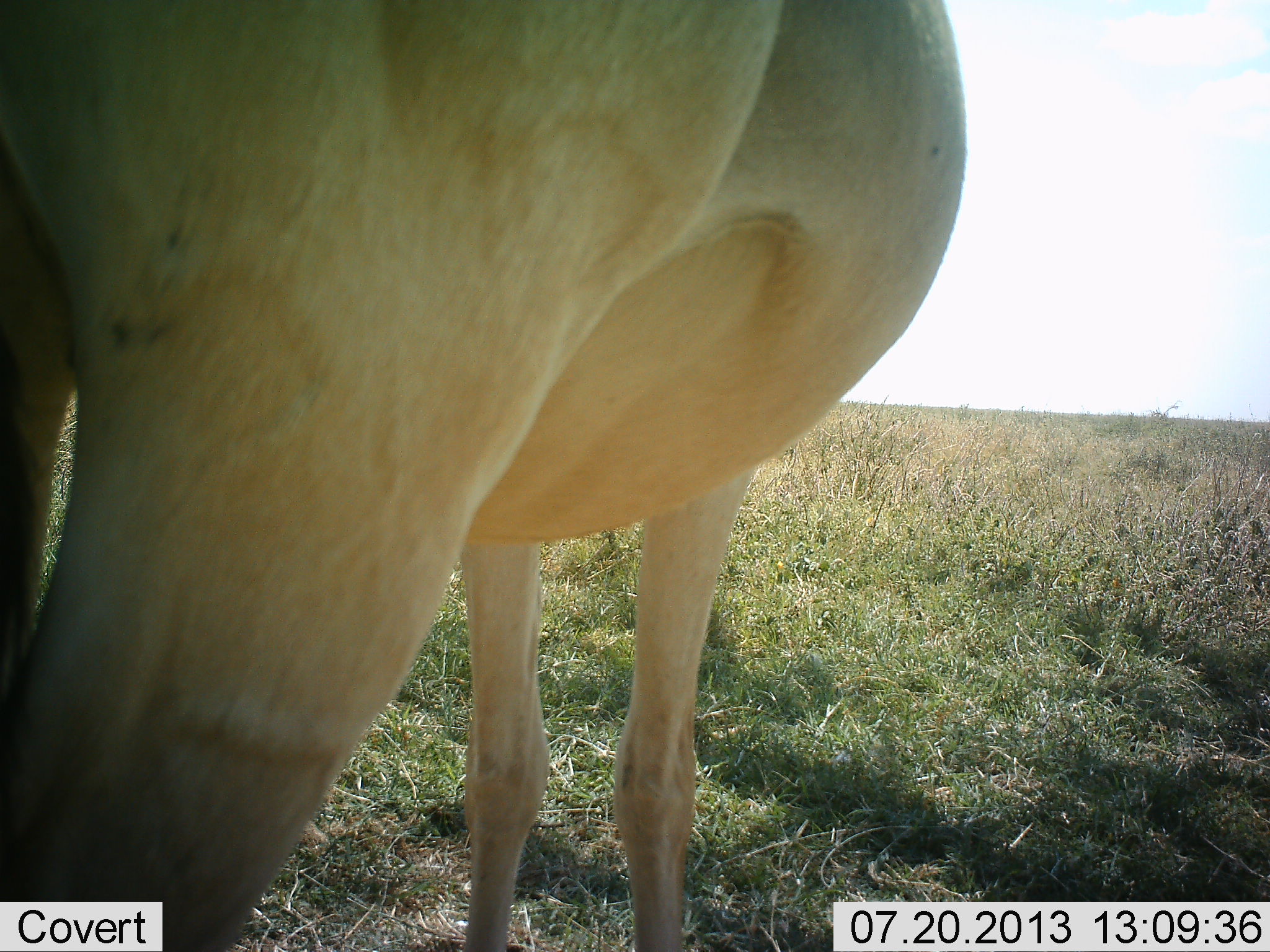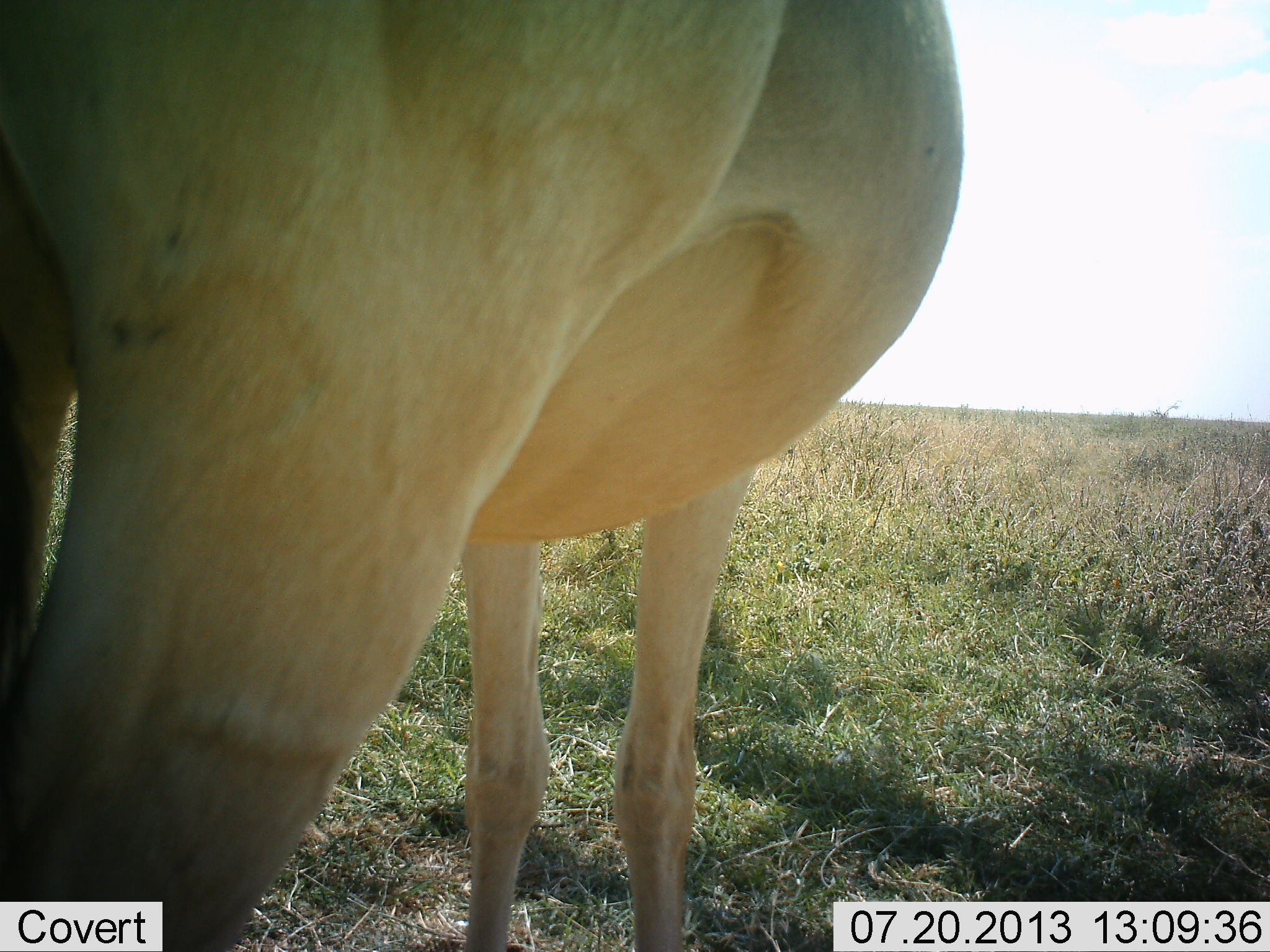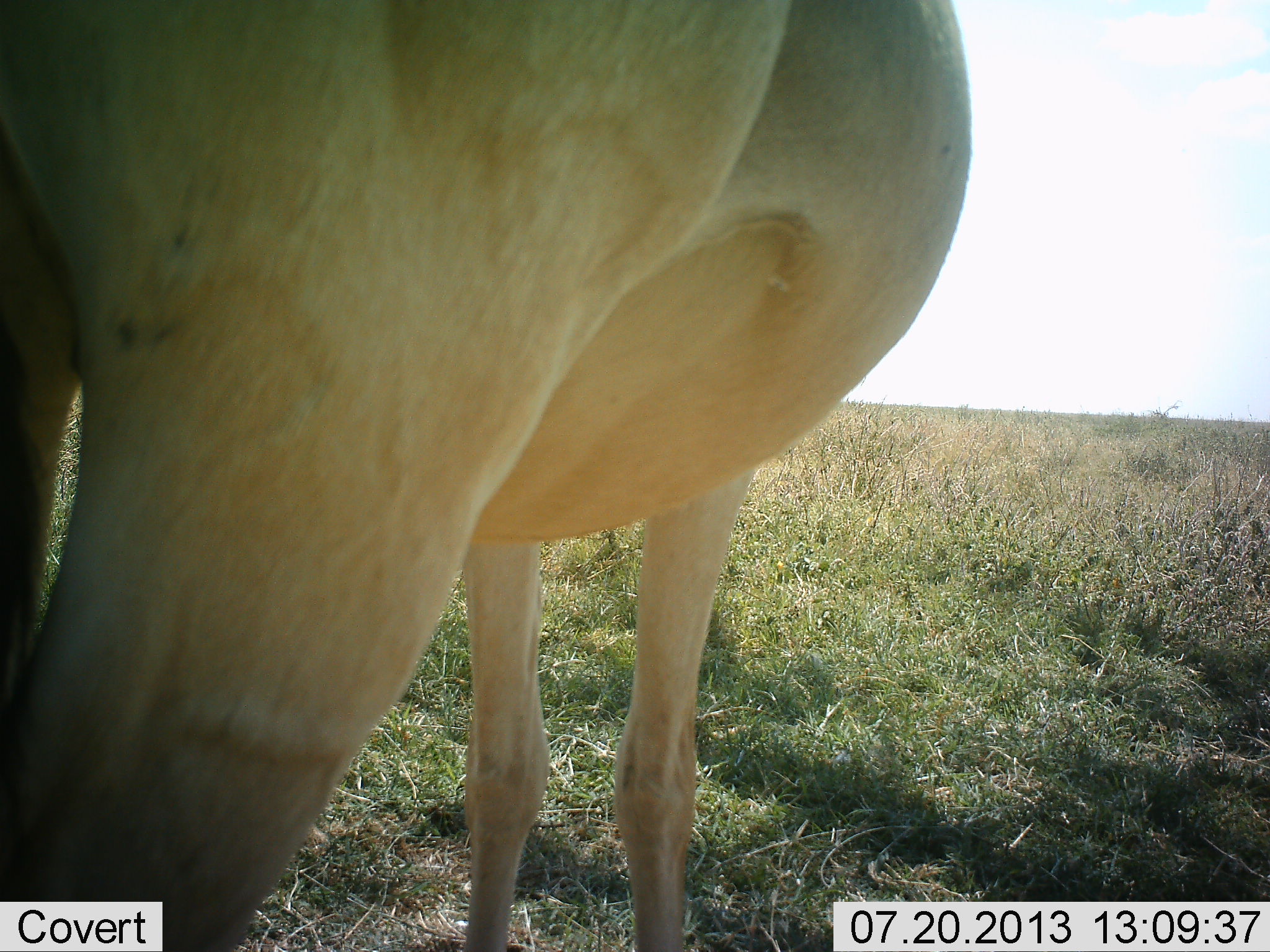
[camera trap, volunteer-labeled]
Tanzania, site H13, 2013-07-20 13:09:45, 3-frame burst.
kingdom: Animalia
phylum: Chordata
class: Mammalia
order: Artiodactyla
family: Bovidae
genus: Alcelaphus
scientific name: Alcelaphus buselaphus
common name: hartebeest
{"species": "hartebeest (Alcelaphus buselaphus)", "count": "1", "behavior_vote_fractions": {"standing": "100%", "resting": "0%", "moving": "0%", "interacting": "0%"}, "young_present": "0%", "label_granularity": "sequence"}